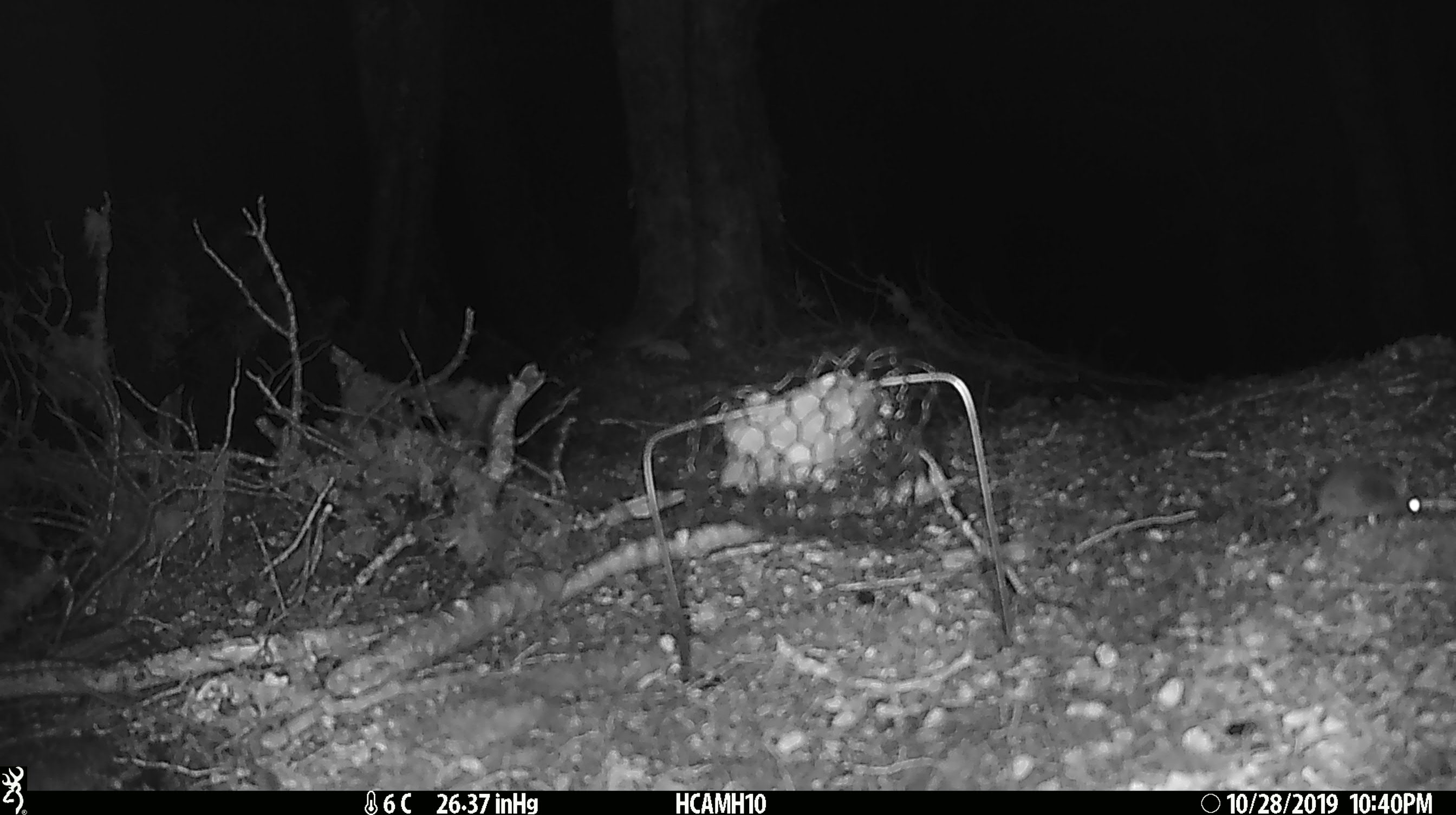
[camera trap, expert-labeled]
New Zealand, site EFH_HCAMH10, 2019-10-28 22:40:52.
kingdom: Animalia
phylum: Chordata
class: Mammalia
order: Rodentia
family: Muridae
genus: Mus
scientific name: Mus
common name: mouse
Mouse (Mus).